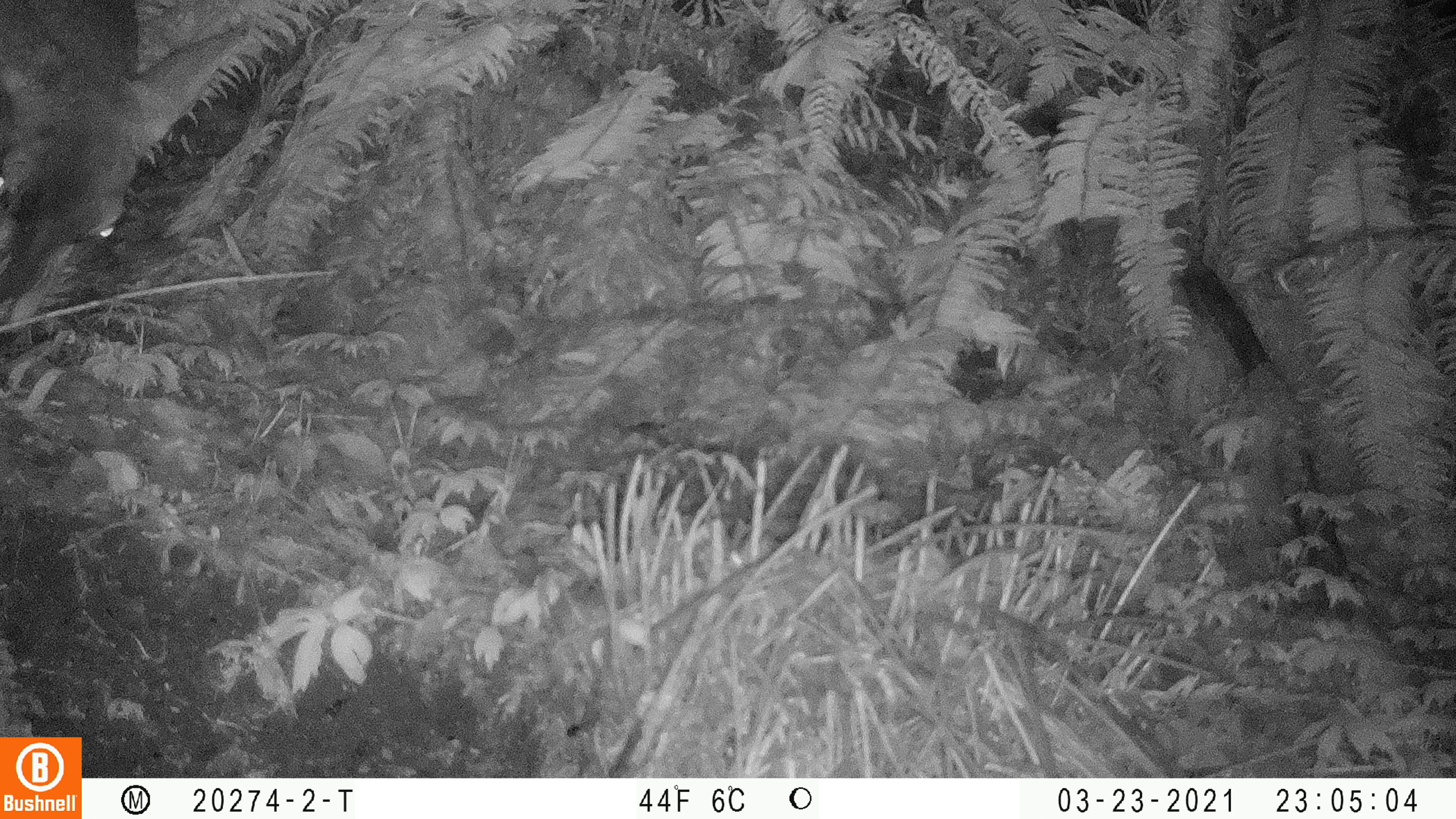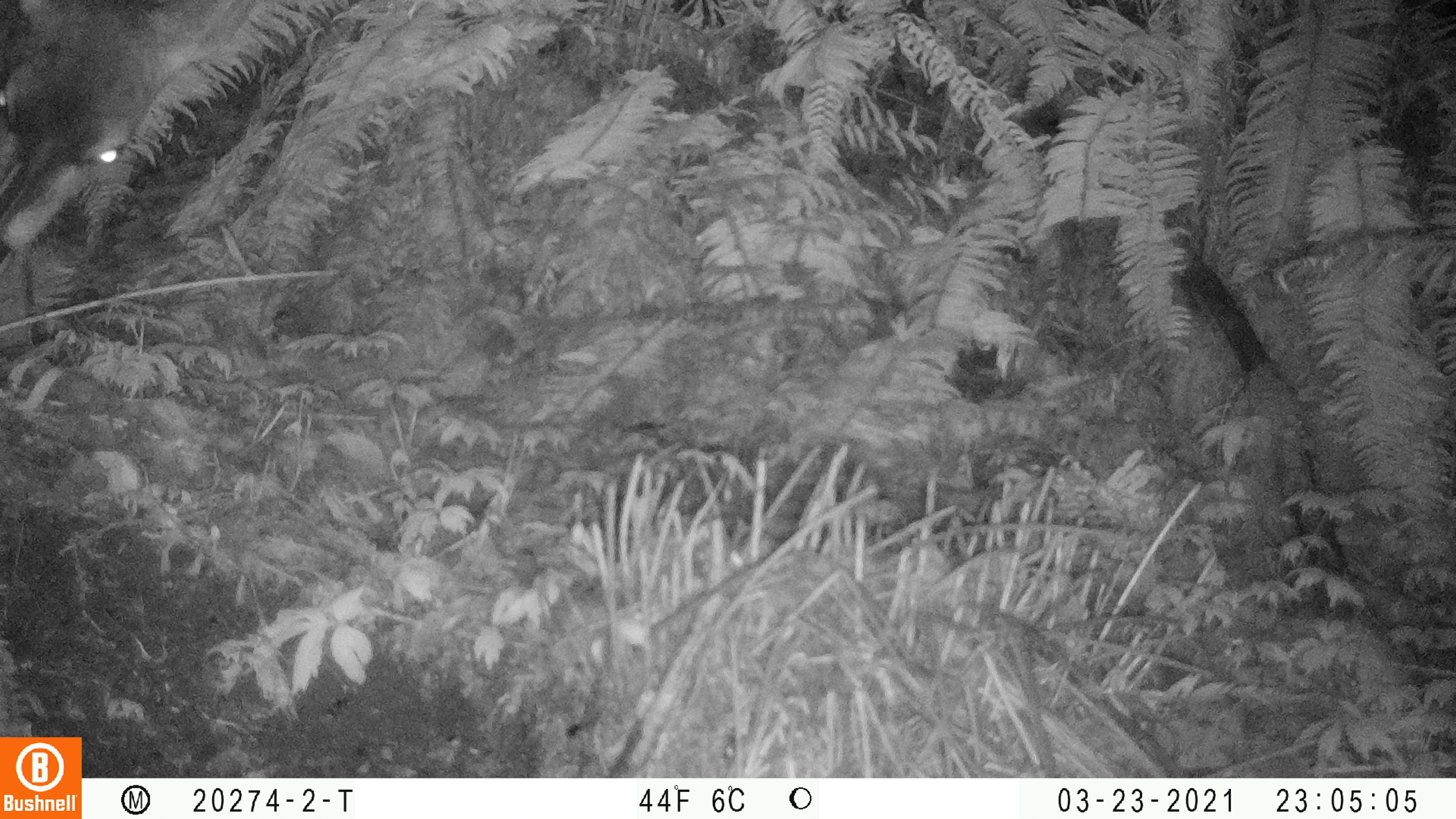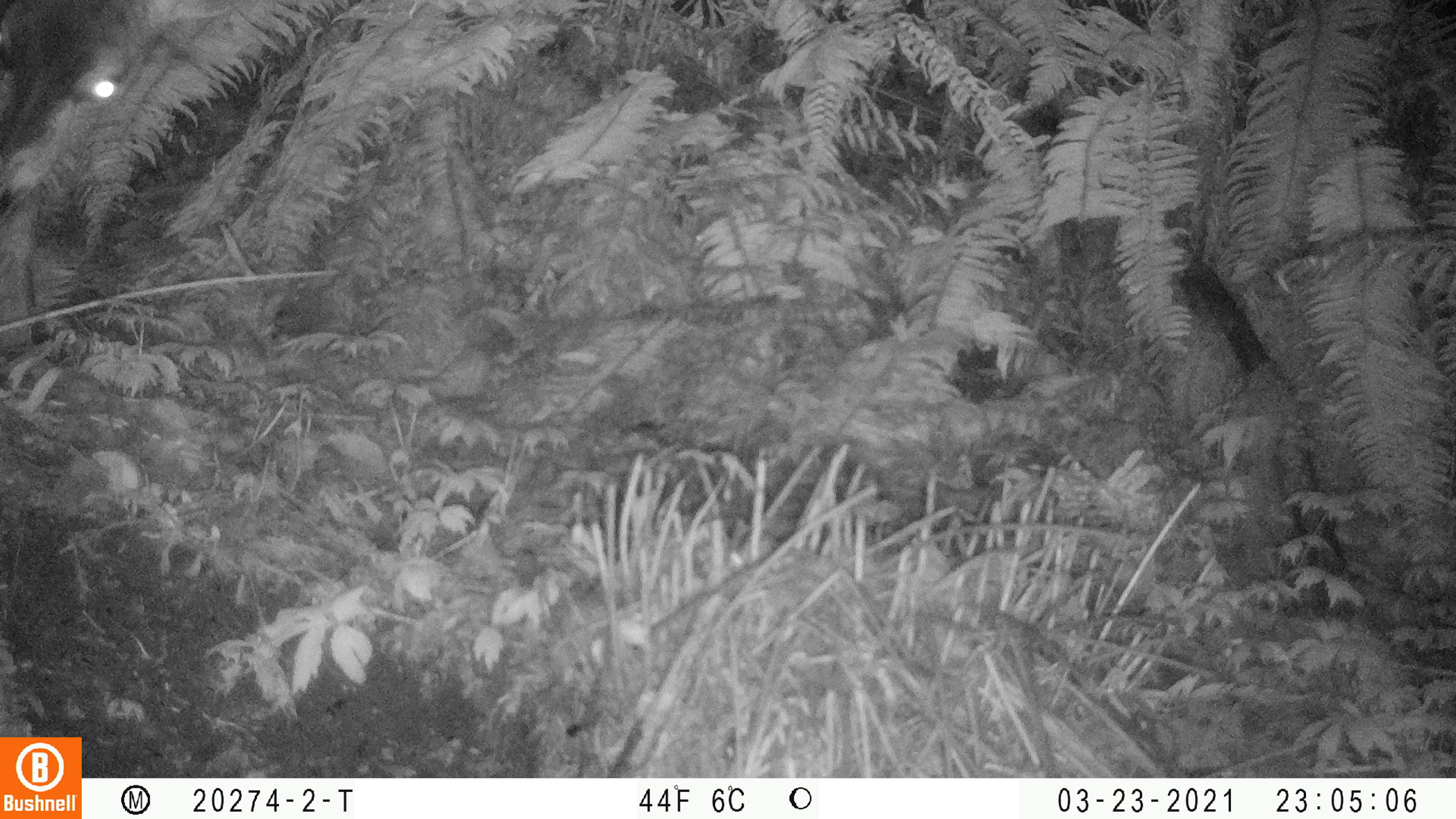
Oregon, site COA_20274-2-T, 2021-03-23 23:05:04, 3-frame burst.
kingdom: Animalia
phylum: Chordata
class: Mammalia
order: Artiodactyla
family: Cervidae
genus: Odocoileus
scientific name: Odocoileus hemionus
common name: black-tailed deer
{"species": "black-tailed deer (Odocoileus hemionus)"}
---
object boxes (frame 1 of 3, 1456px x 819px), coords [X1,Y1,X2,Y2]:
black-tailed deer: [3,8,257,356]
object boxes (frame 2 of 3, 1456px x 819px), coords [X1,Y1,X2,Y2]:
black-tailed deer: [2,3,258,277]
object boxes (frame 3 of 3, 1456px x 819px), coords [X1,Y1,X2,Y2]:
black-tailed deer: [1,3,241,220]